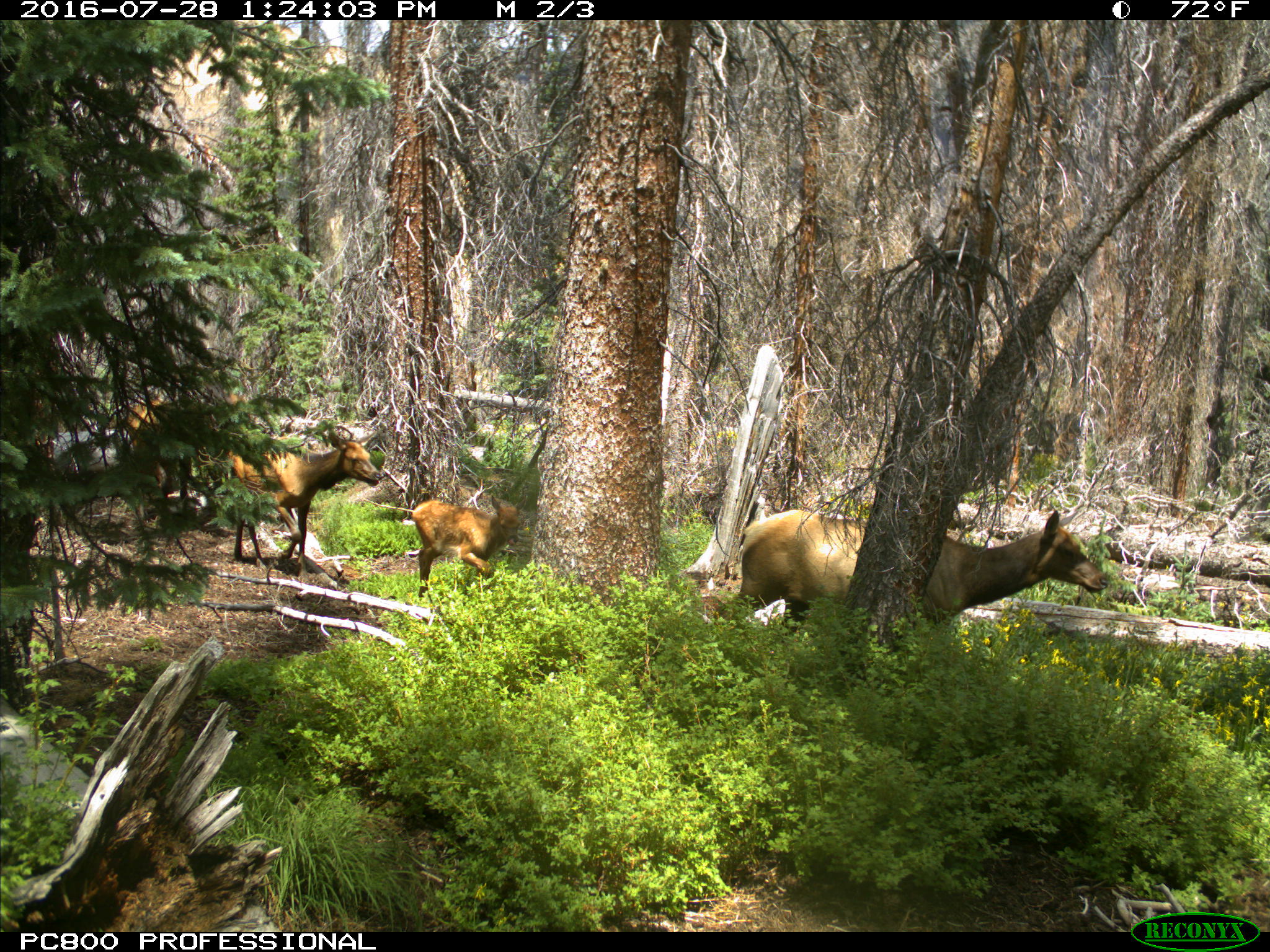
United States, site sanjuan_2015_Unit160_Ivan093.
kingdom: Animalia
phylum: Chordata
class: Mammalia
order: Artiodactyla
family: Cervidae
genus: Cervus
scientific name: Cervus elaphus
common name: red deer